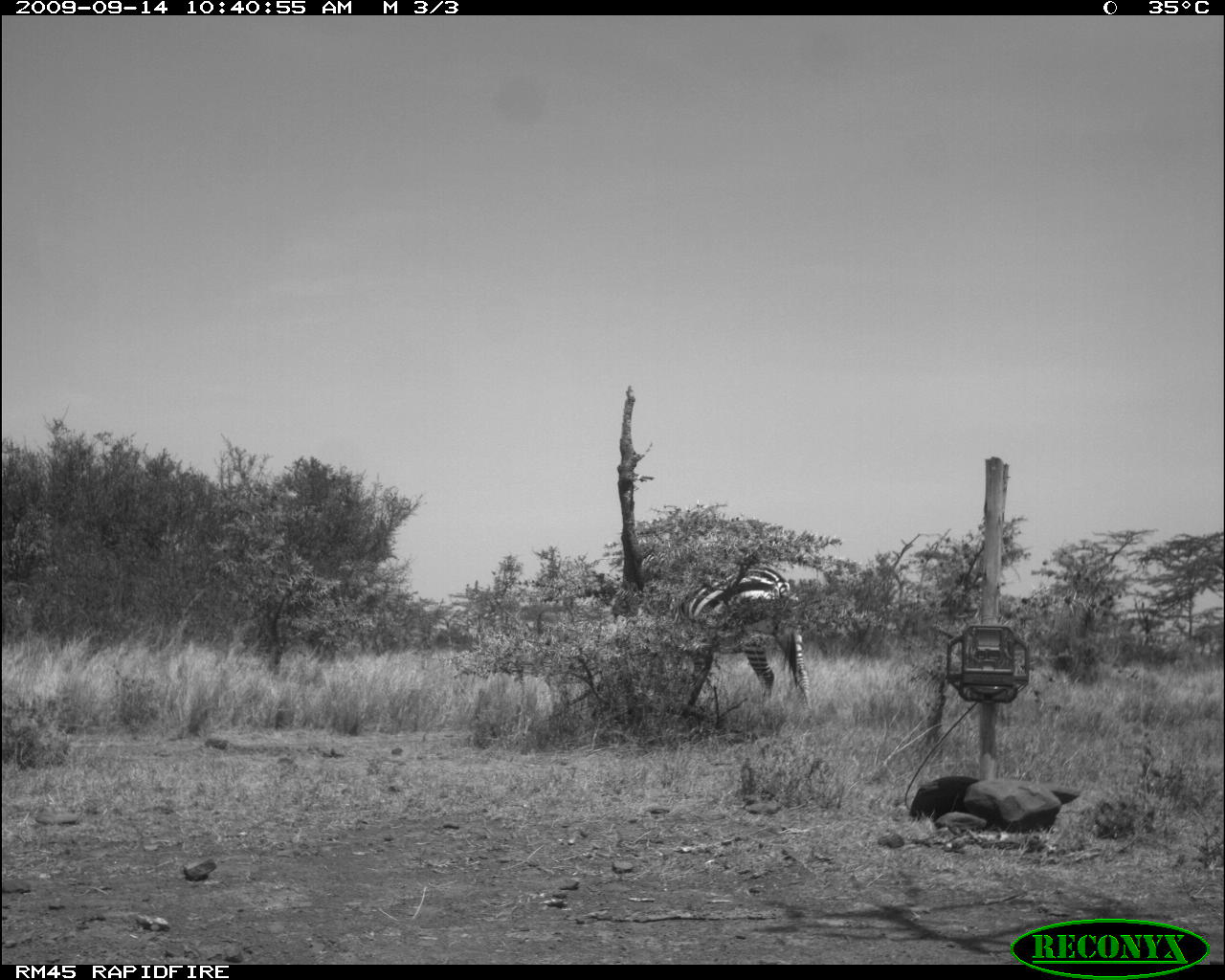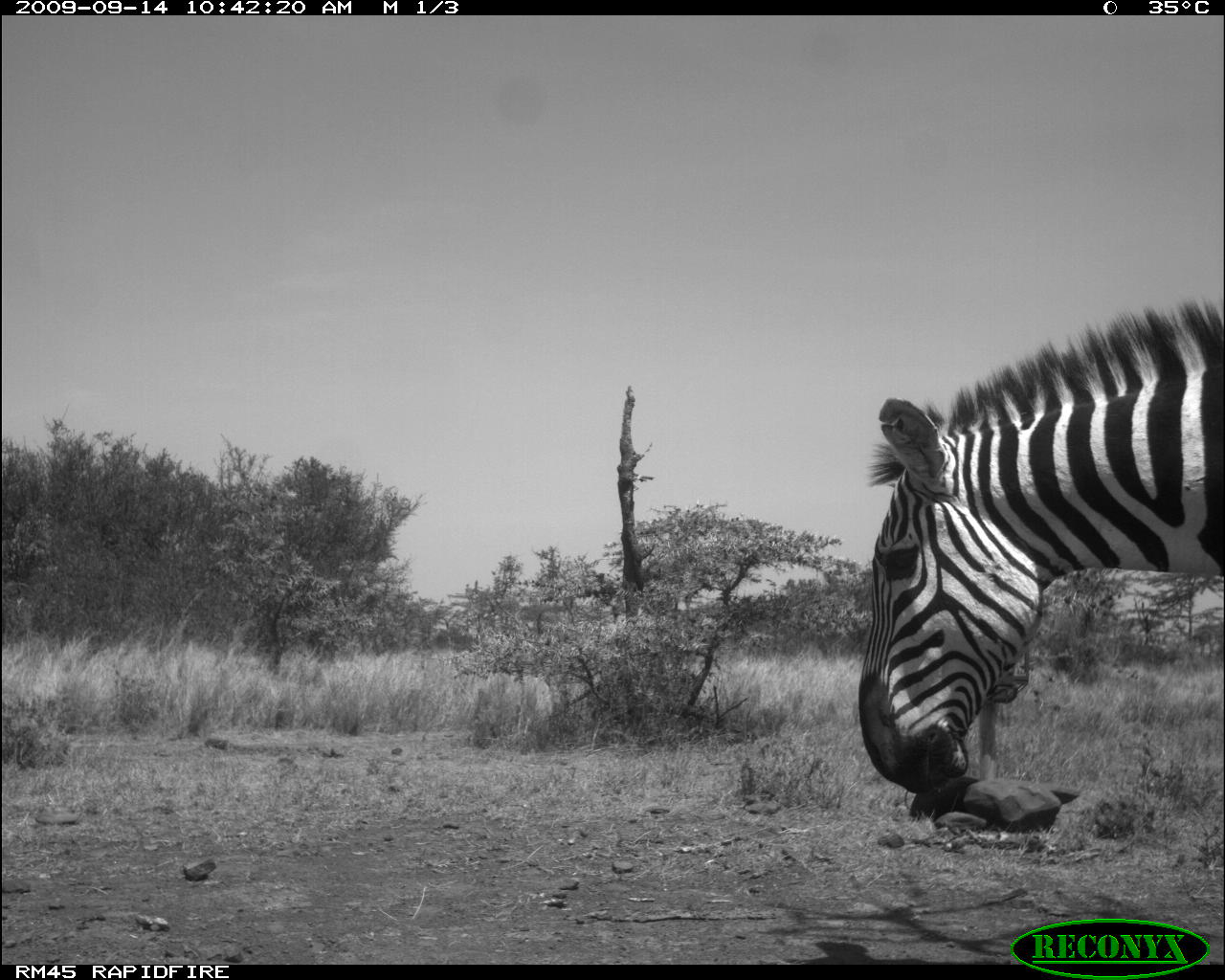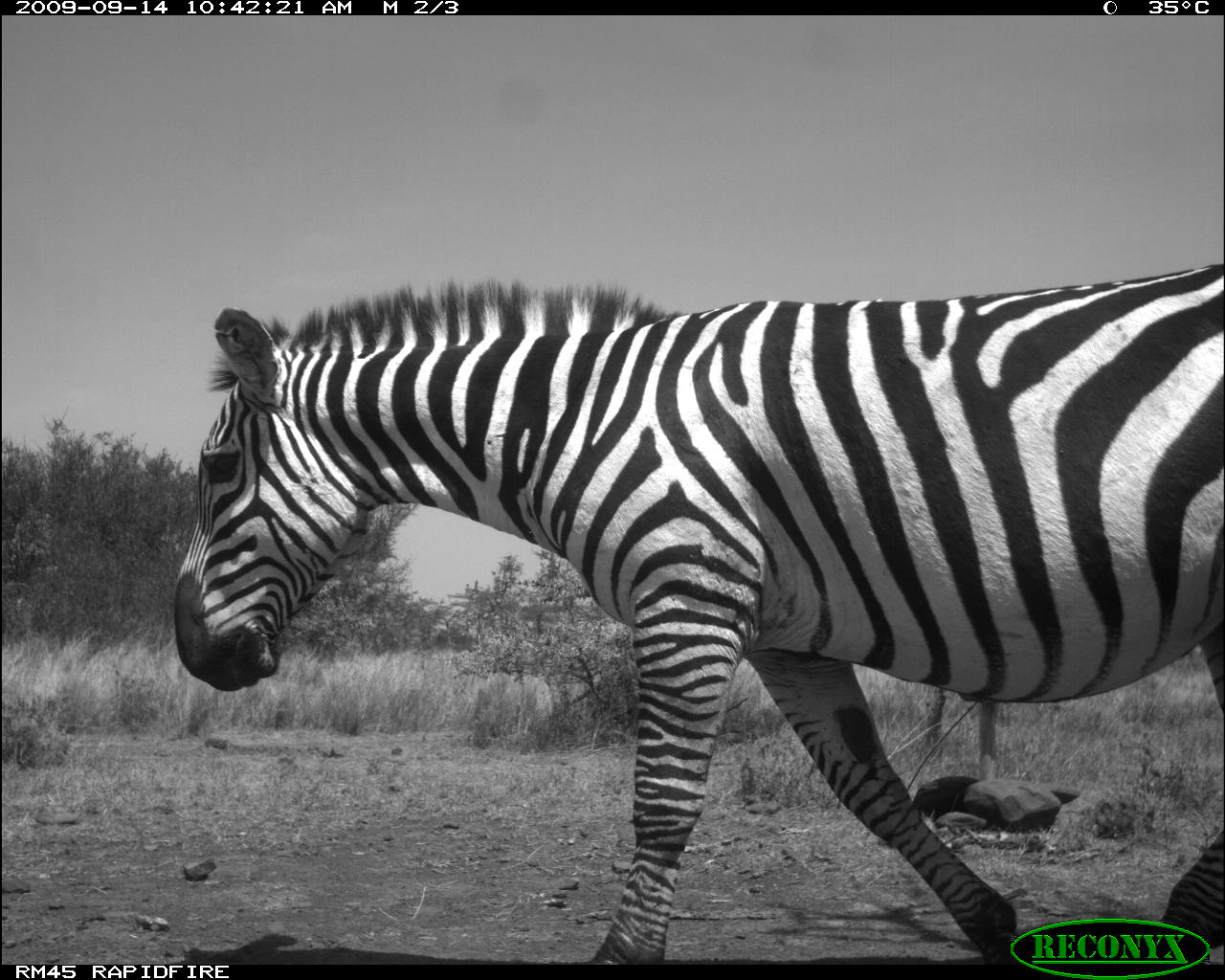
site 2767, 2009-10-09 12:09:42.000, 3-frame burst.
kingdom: Animalia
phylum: Chordata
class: Mammalia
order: Perissodactyla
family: Equidae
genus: Equus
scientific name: Equus quagga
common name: plains zebra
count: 2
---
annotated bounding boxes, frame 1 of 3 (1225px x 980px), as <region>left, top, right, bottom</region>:
equus quagga: <region>633, 561, 812, 708</region>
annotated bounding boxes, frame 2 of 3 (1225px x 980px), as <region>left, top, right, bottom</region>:
equus quagga: <region>851, 292, 1225, 795</region>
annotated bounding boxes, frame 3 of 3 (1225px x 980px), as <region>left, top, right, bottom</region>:
equus quagga: <region>172, 261, 1225, 961</region>